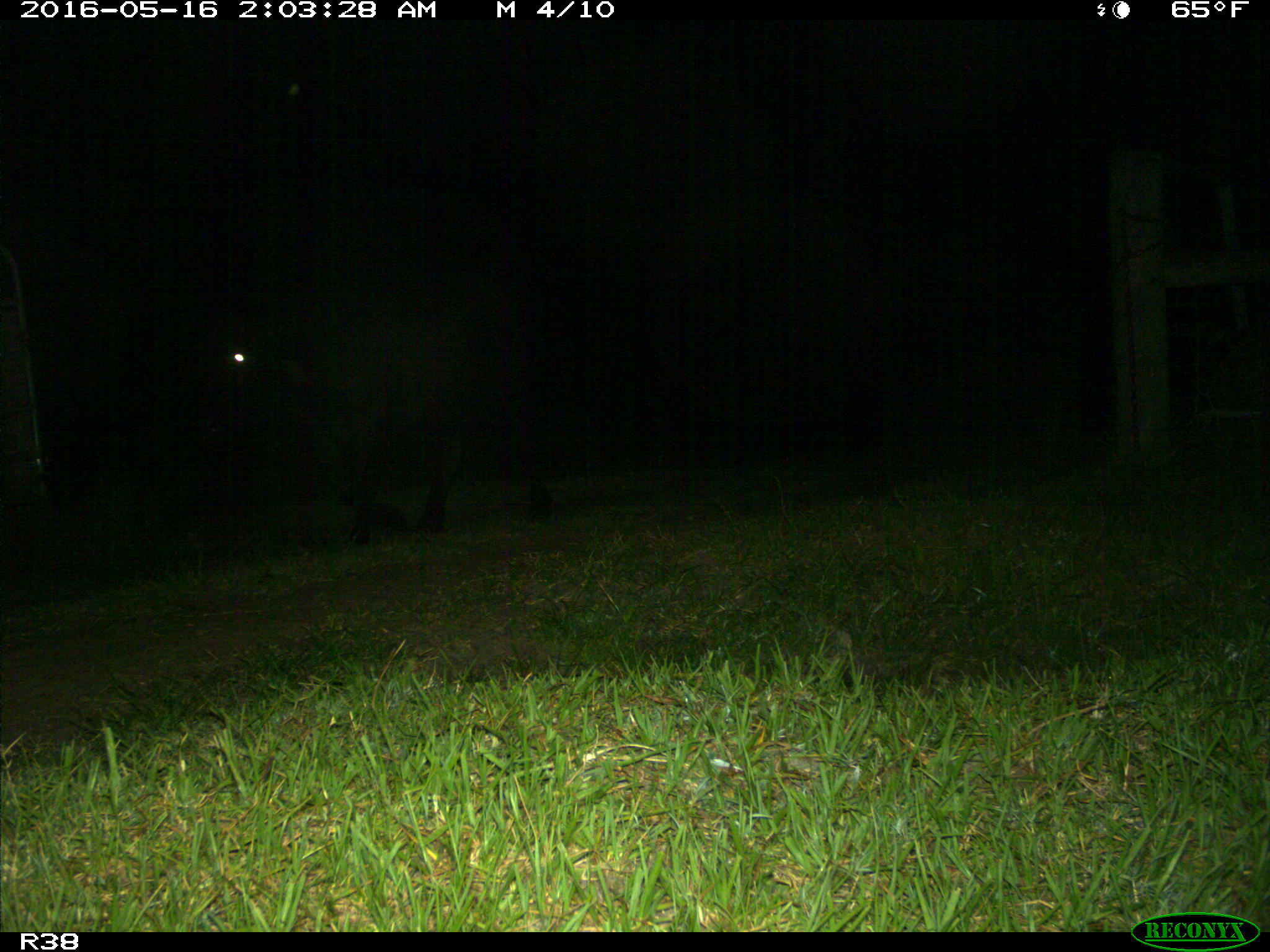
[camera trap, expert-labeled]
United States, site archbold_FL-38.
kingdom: Animalia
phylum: Chordata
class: Mammalia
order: Artiodactyla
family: Bovidae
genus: Bos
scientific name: Bos taurus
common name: domestic cow